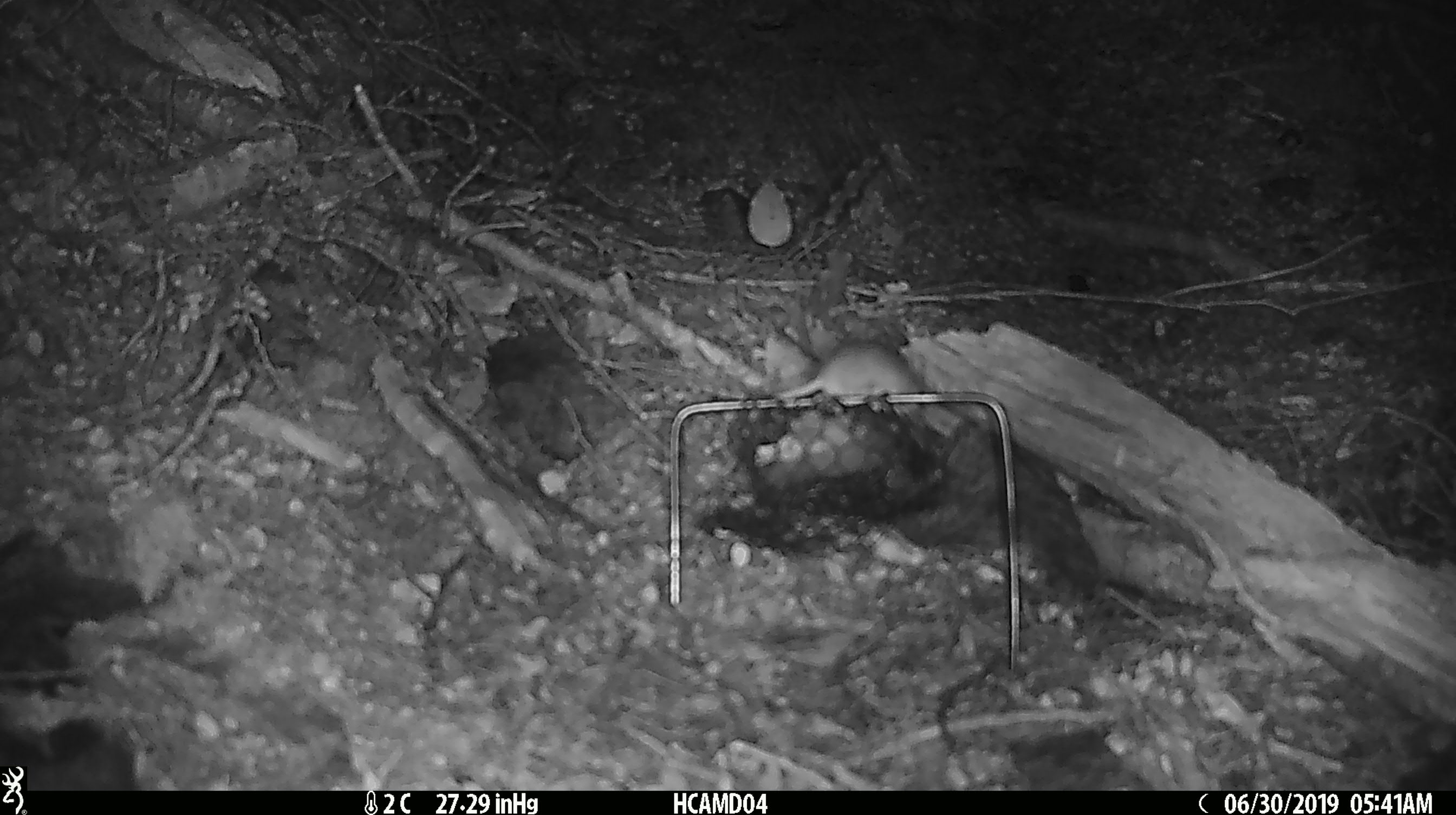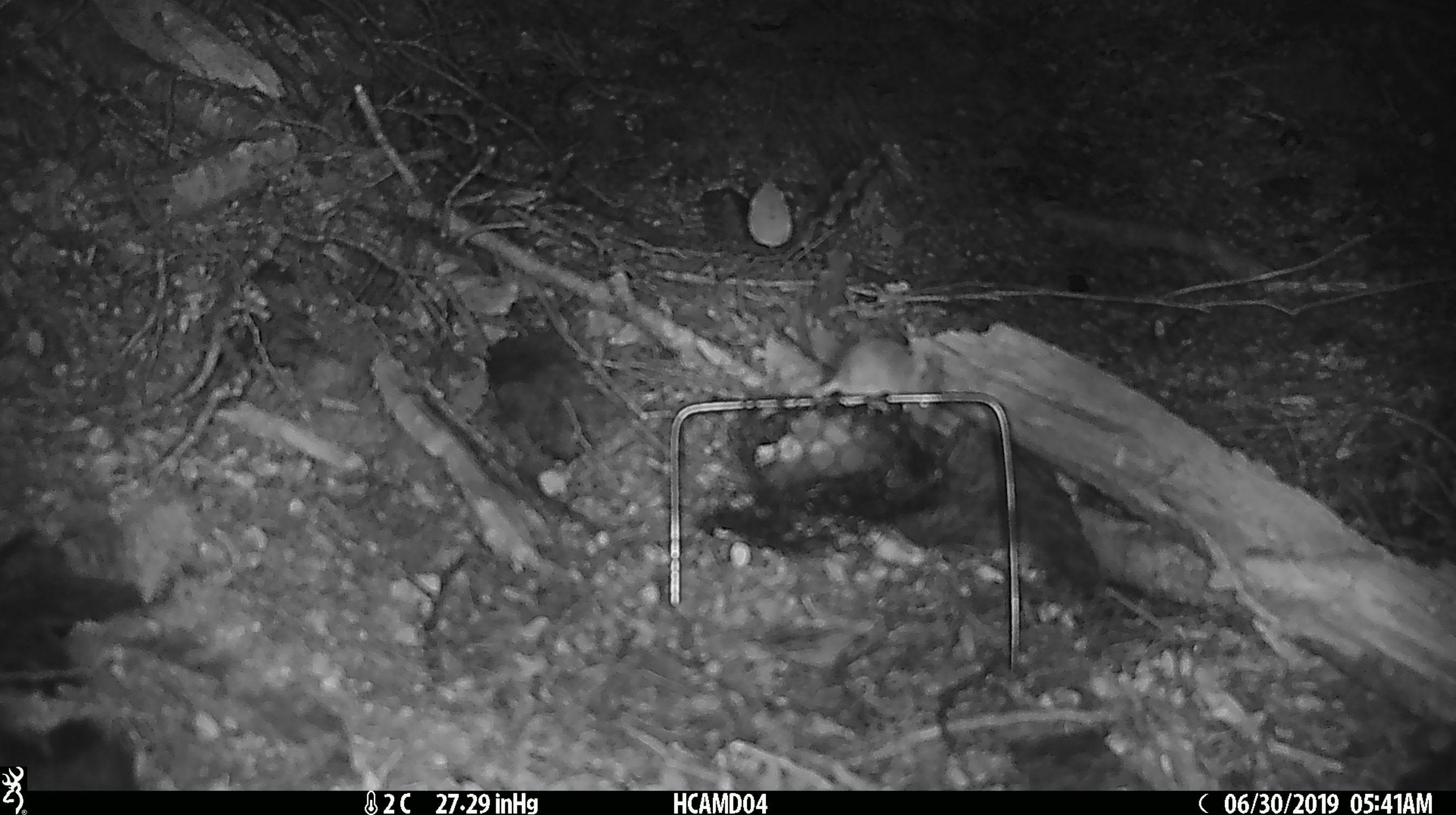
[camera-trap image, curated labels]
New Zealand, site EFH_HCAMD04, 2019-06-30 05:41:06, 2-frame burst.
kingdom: Animalia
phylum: Chordata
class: Mammalia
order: Rodentia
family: Muridae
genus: Mus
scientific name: Mus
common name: mouse